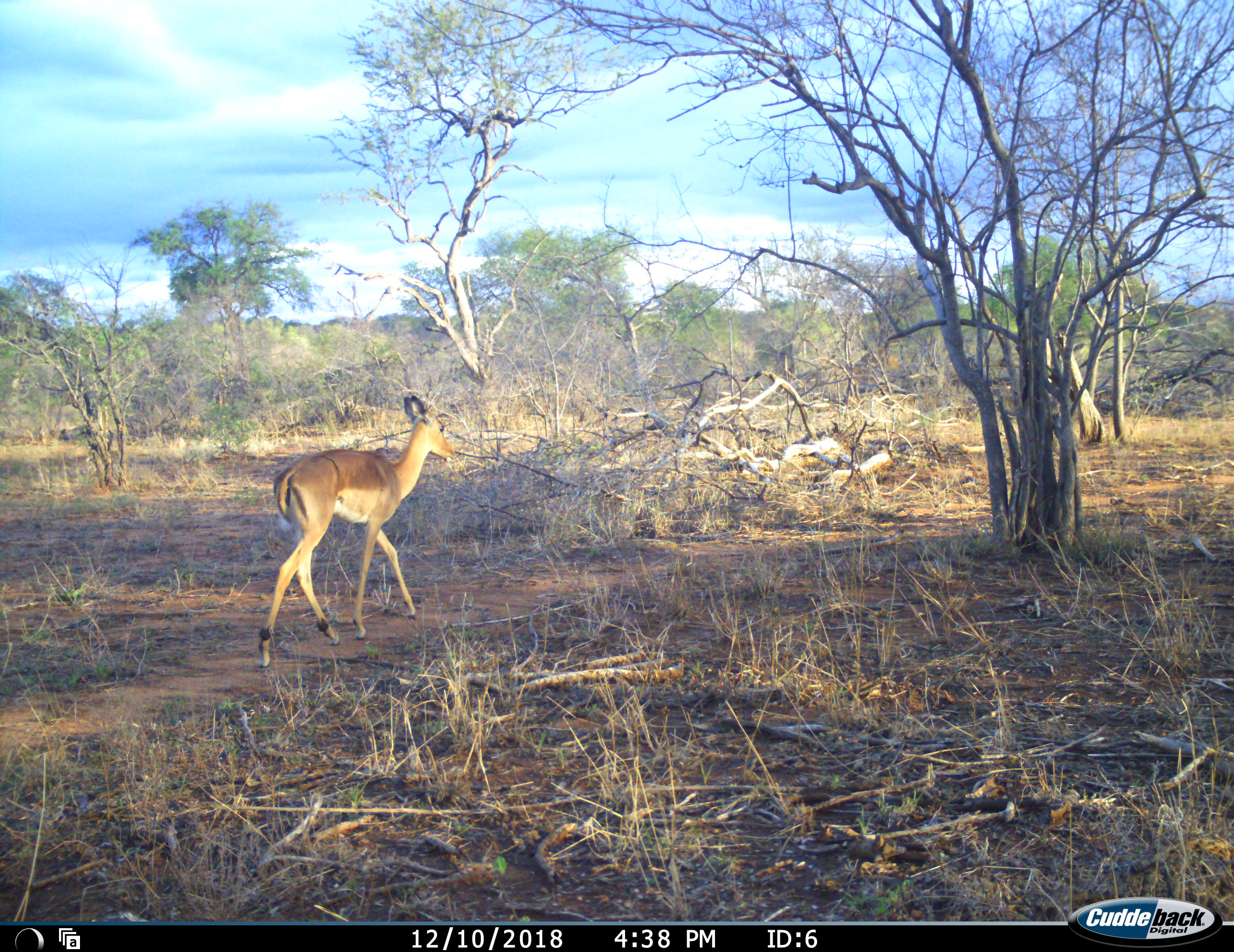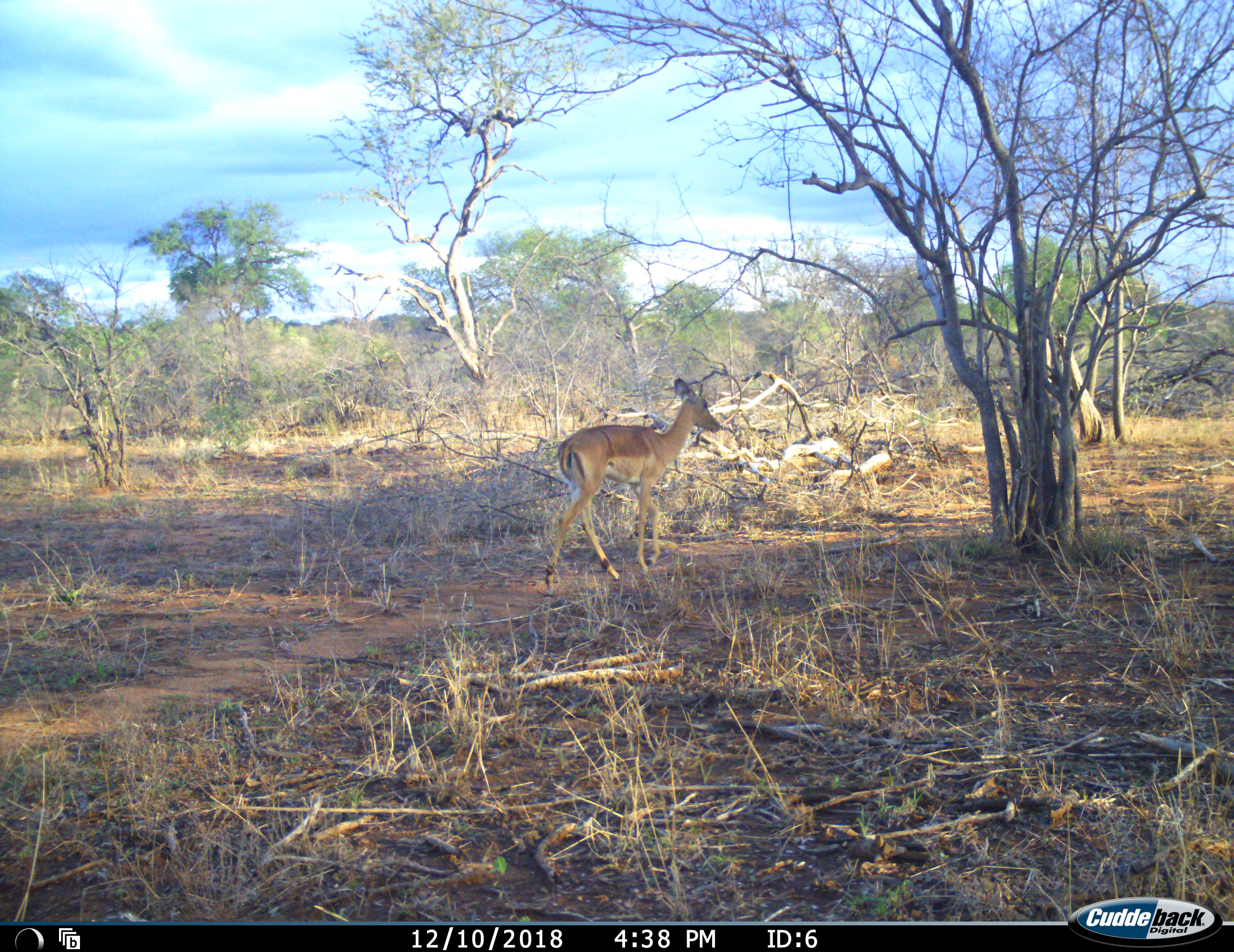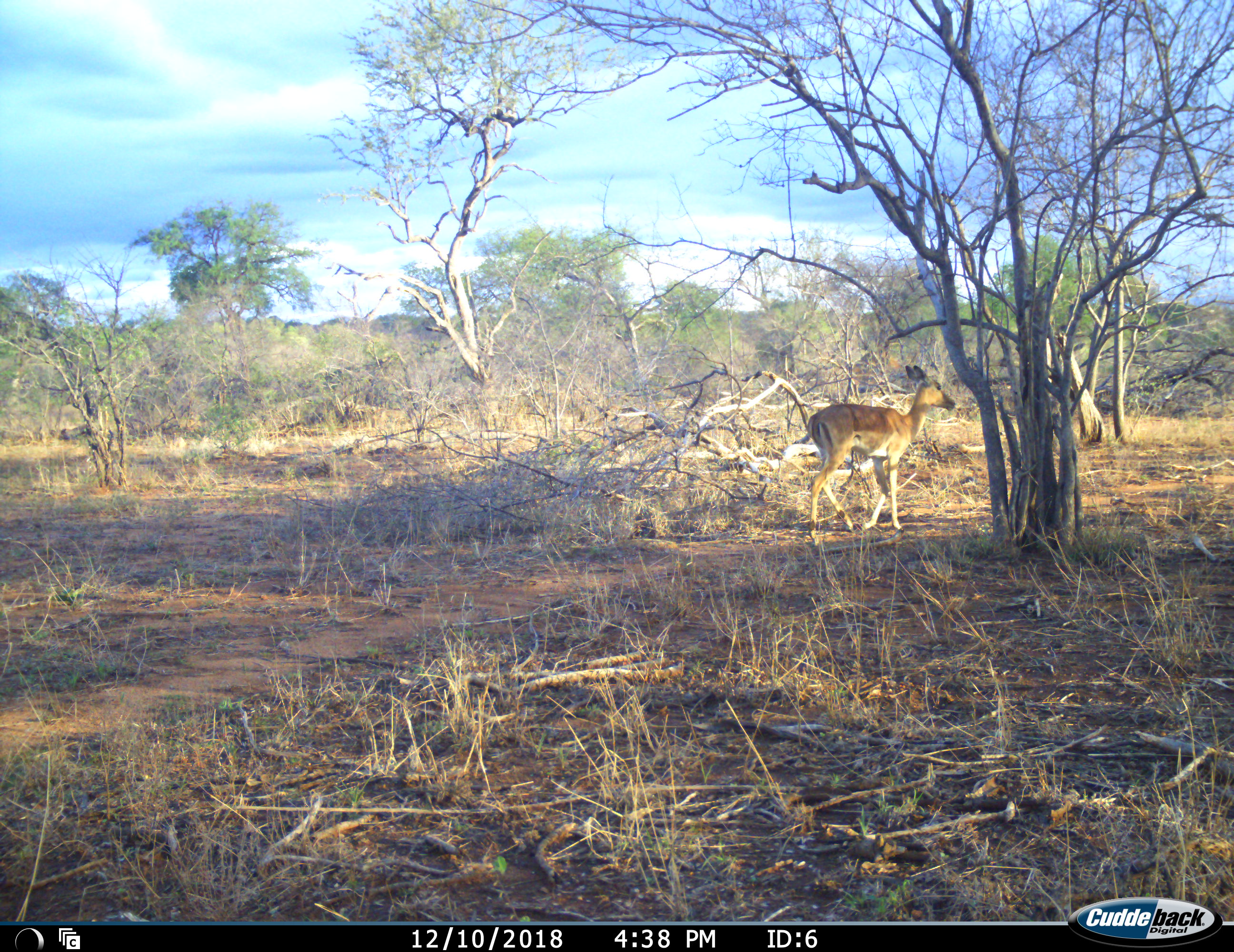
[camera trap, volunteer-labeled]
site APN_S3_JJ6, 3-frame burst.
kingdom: Animalia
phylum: Chordata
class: Mammalia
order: Artiodactyla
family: Bovidae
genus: Aepyceros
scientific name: Aepyceros melampus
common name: impala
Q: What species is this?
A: Impala (Aepyceros melampus).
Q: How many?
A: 1.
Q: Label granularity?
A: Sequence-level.